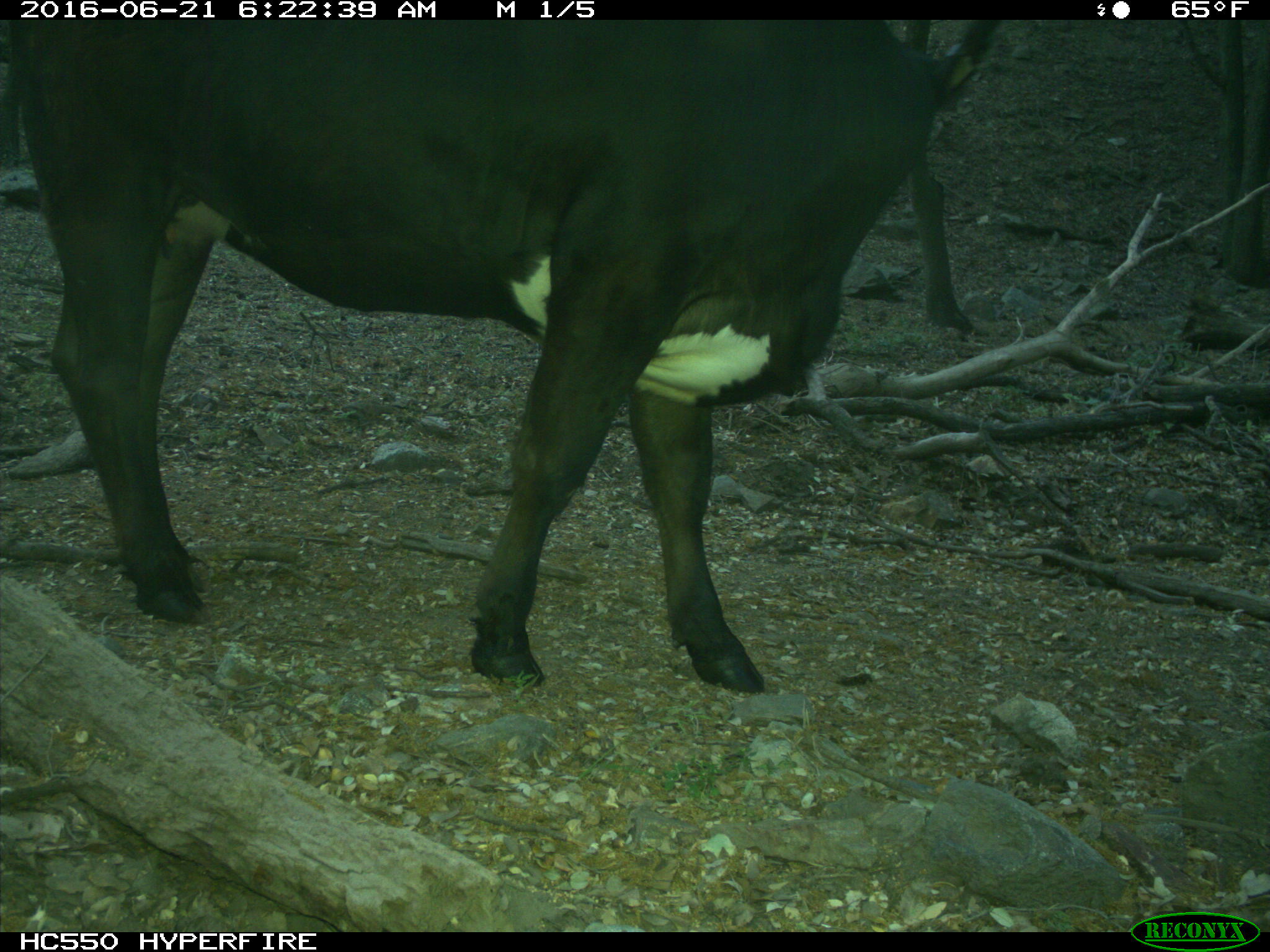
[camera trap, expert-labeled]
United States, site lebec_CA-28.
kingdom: Animalia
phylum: Chordata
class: Mammalia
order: Artiodactyla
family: Bovidae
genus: Bos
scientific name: Bos taurus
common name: domestic cow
Bos taurus (domestic cow).